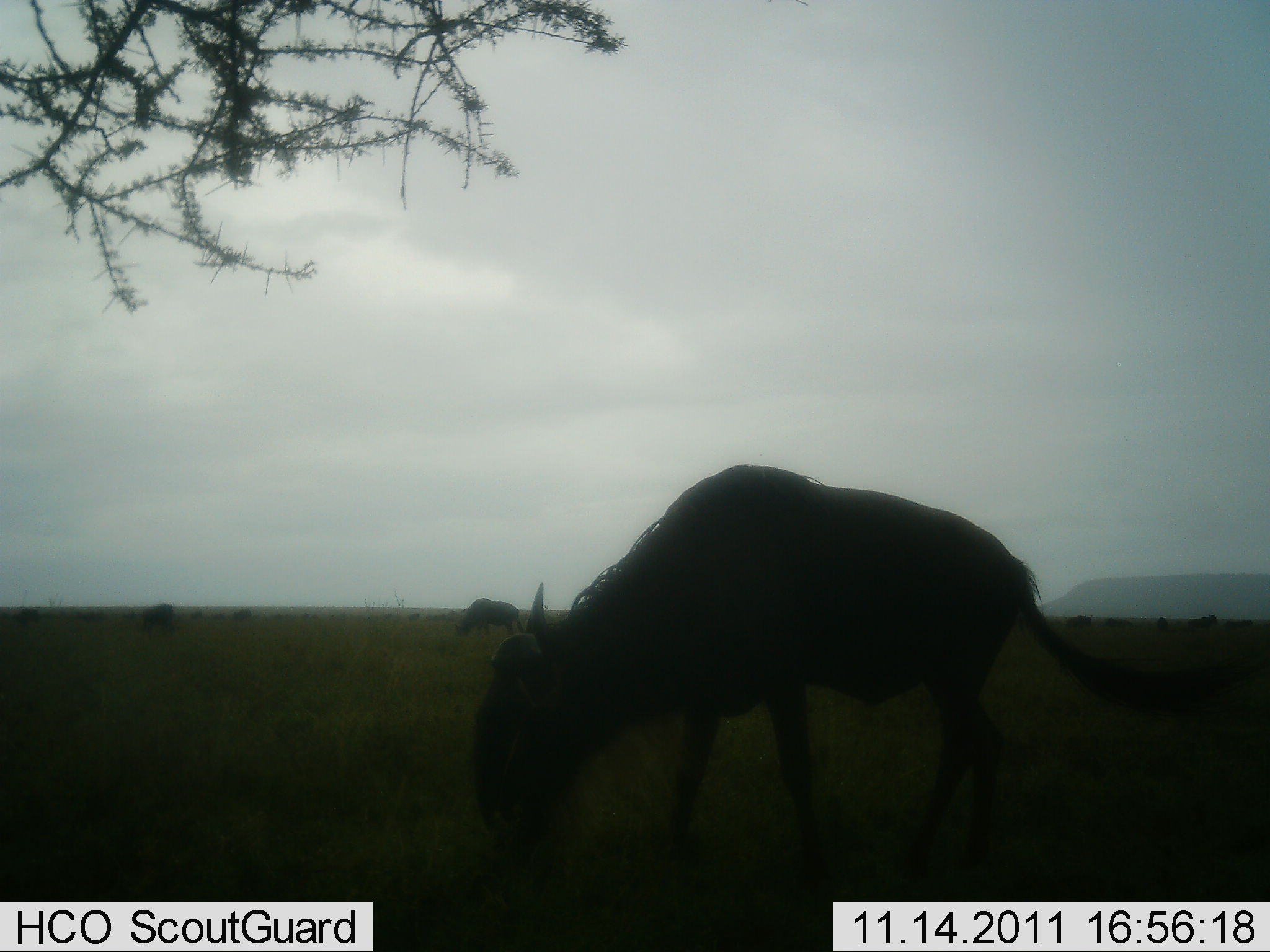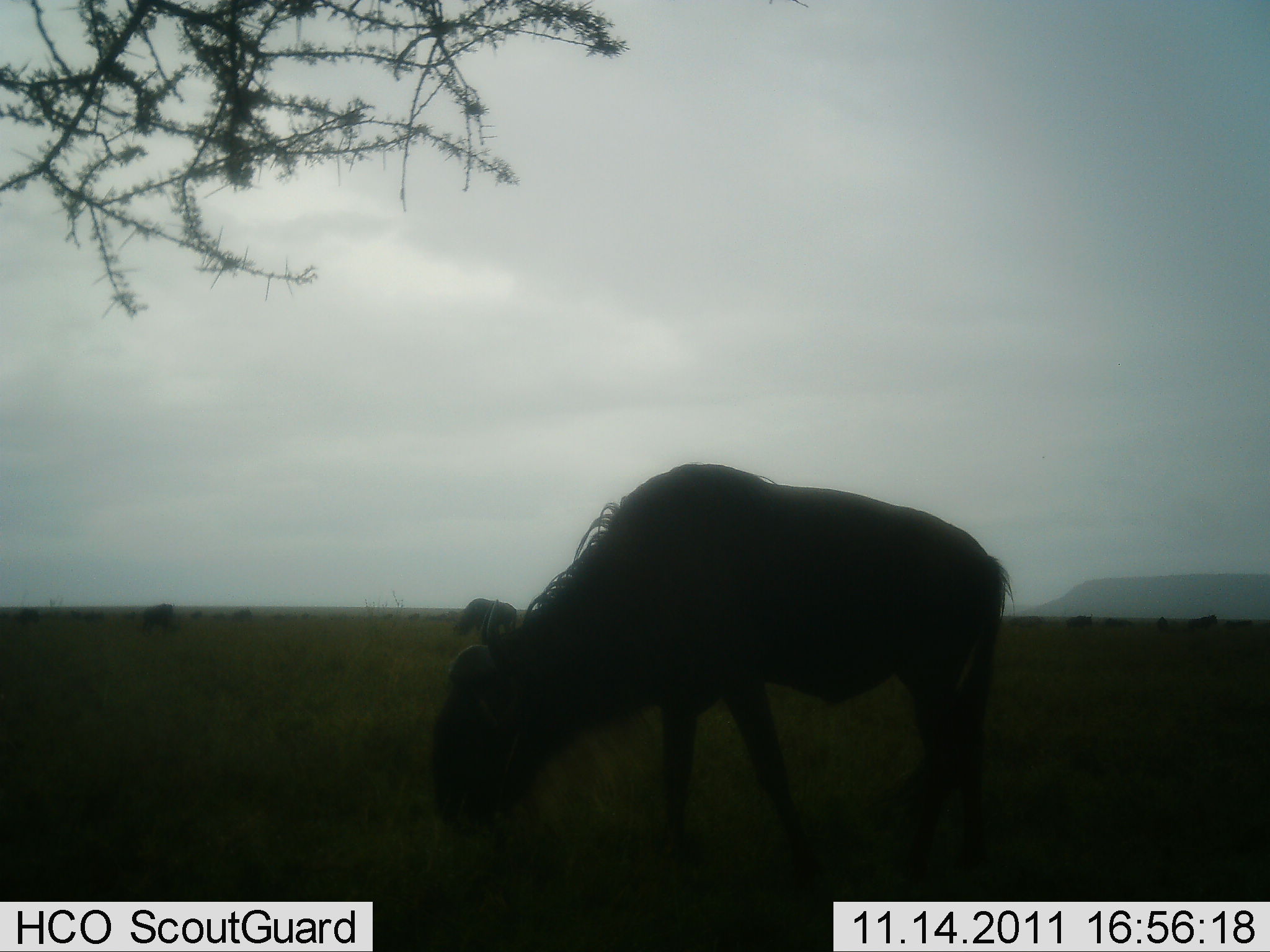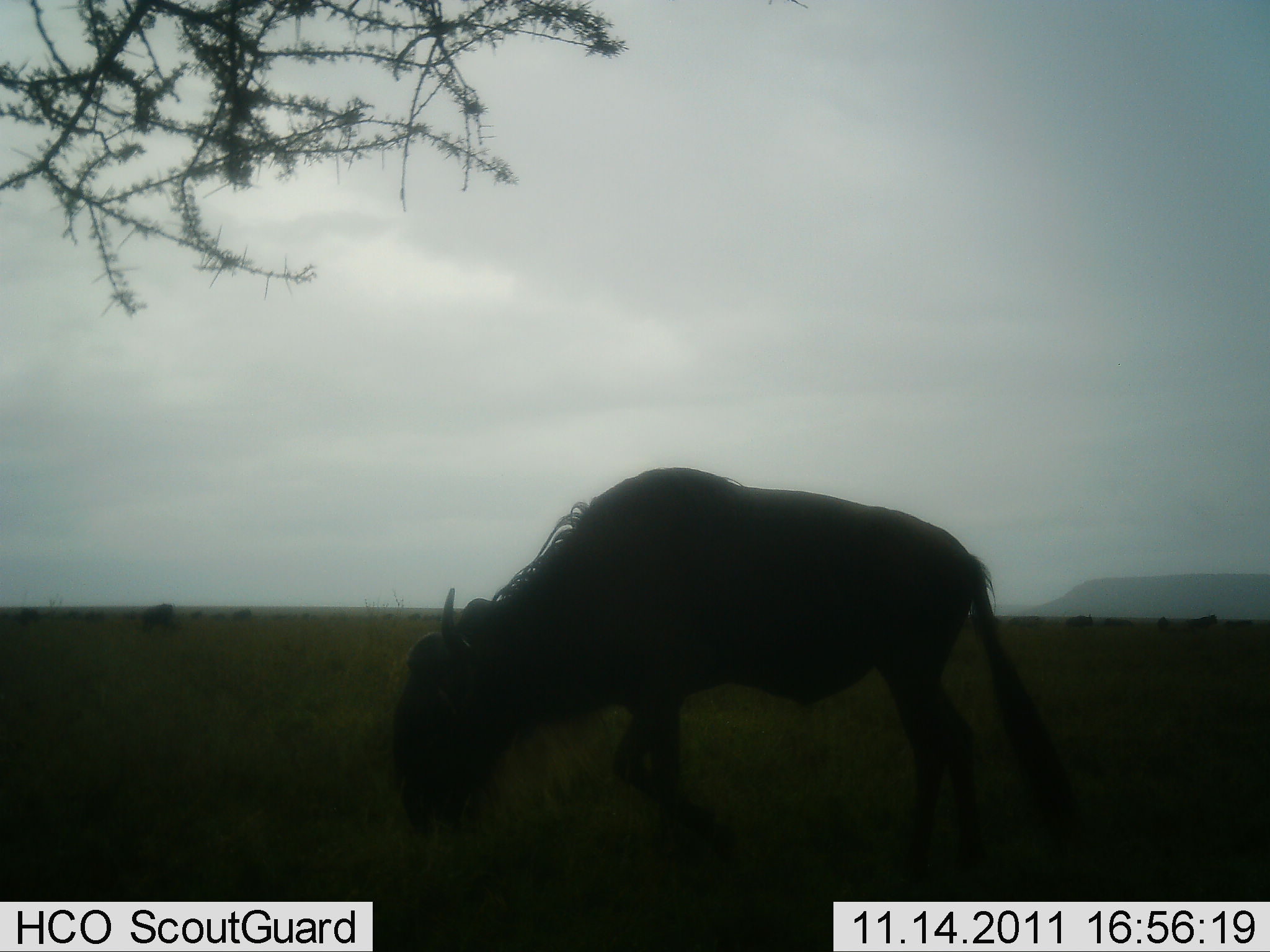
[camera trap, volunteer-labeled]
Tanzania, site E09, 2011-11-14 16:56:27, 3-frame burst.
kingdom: Animalia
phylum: Chordata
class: Mammalia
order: Artiodactyla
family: Bovidae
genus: Connochaetes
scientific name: Connochaetes taurinus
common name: blue wildebeest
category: wildebeest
Wildebeest (blue wildebeest) (Connochaetes taurinus), count 3. Behavior (volunteer vote fractions): standing 36%, resting 0%, moving 36%, interacting 0%. Young present (vote fraction): 0%. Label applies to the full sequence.